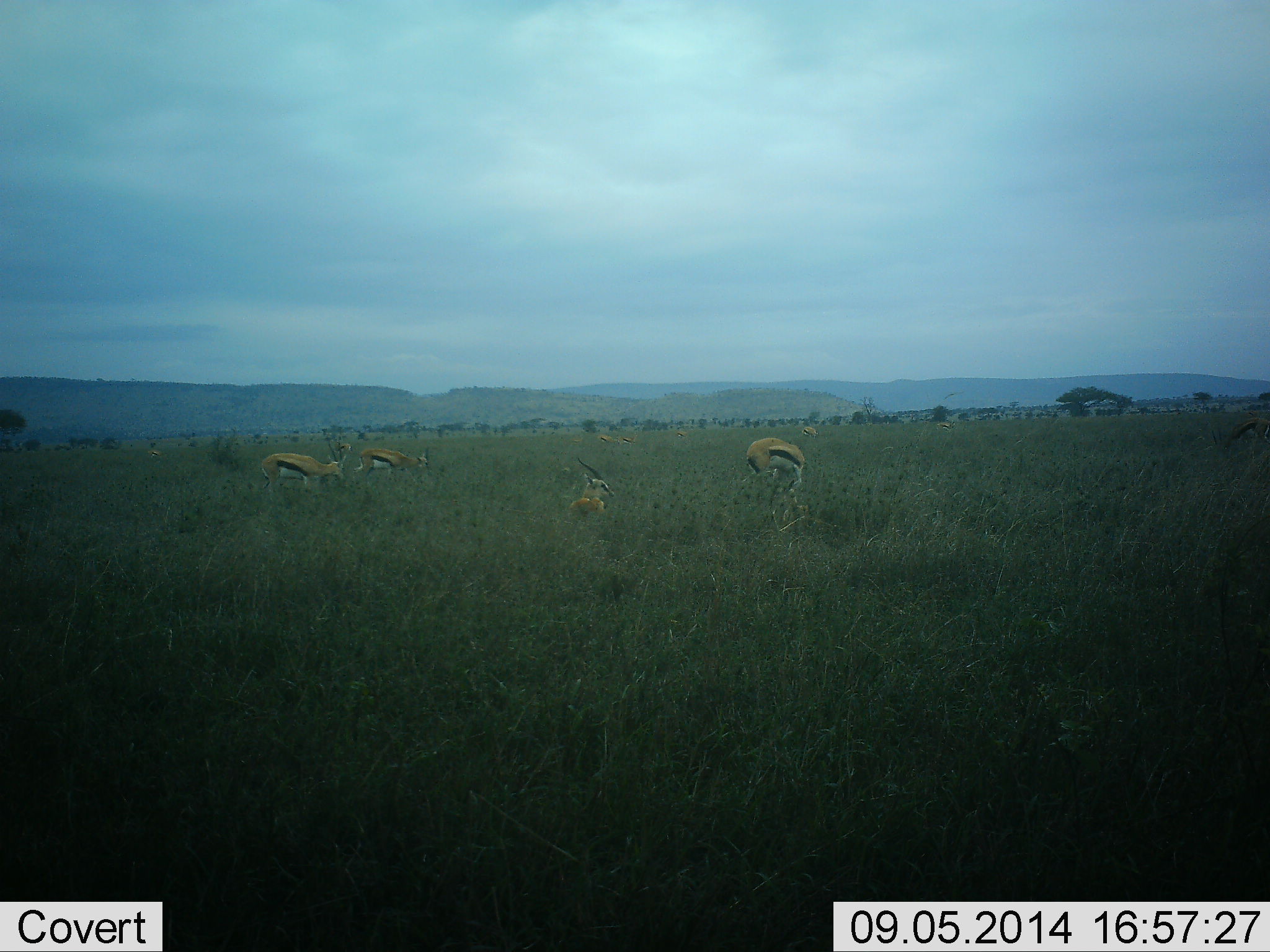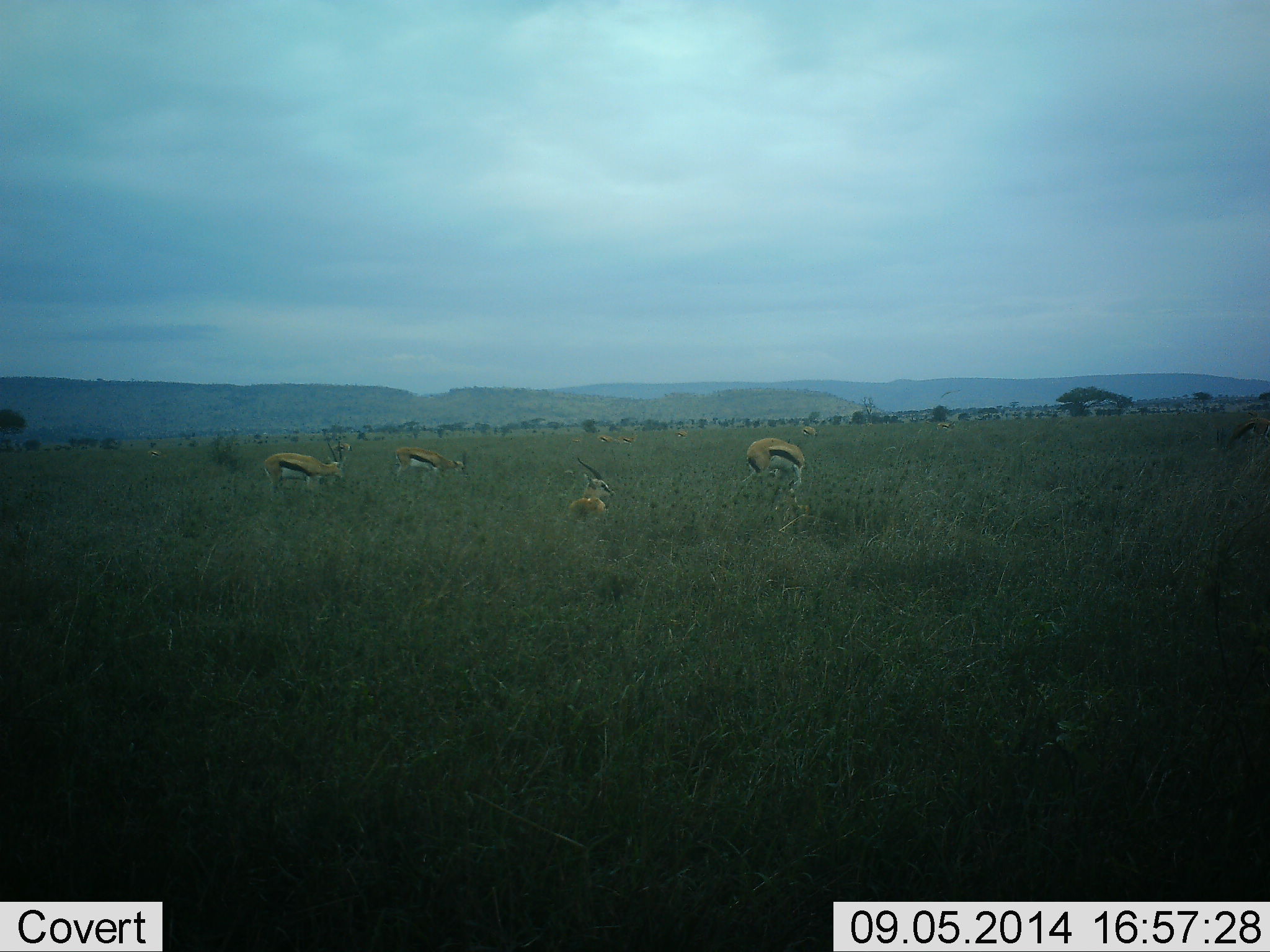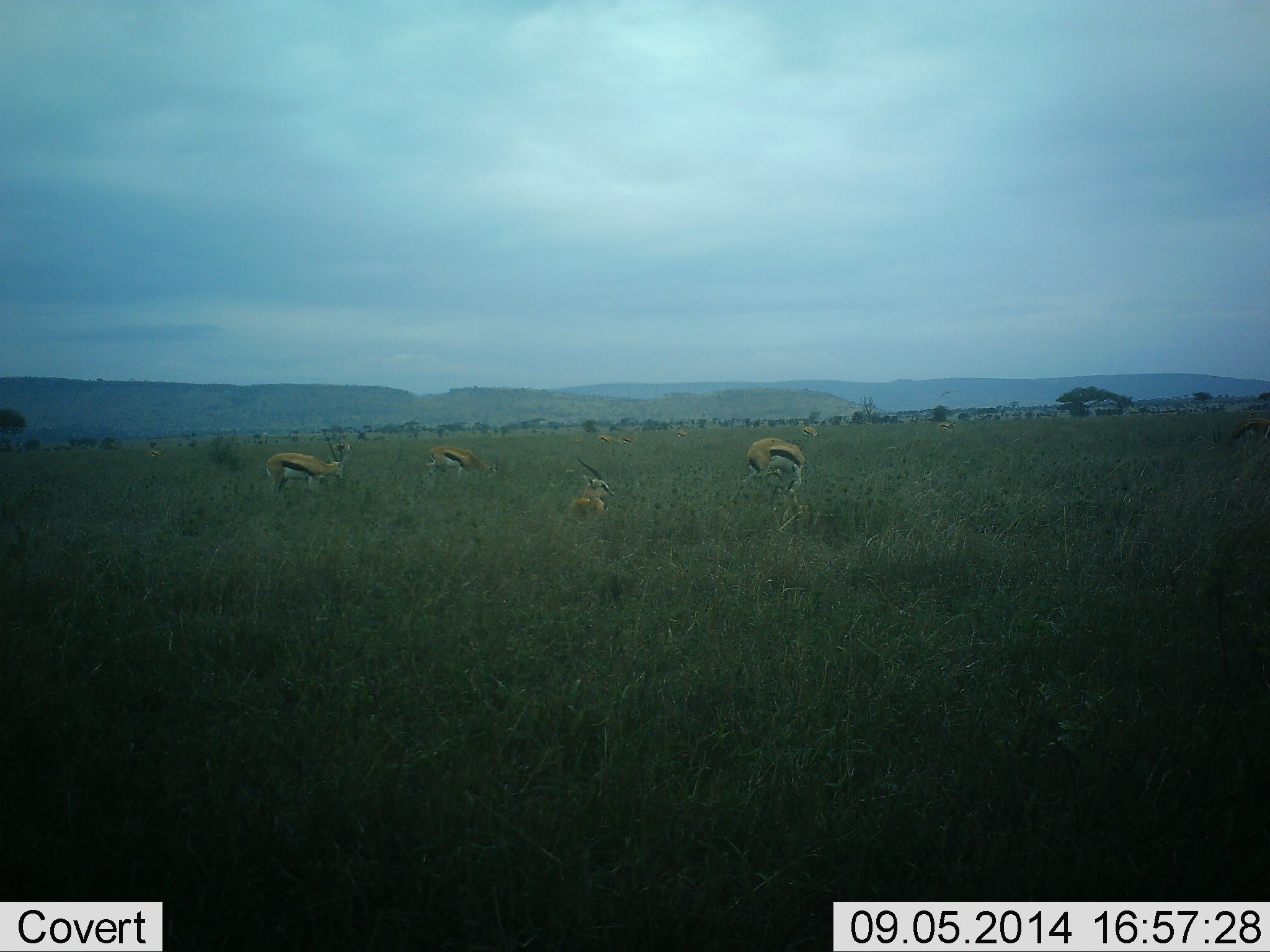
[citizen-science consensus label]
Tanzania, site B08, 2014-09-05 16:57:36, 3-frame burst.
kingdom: Animalia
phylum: Chordata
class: Mammalia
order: Artiodactyla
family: Bovidae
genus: Eudorcas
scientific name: Eudorcas thomsonii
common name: thomson's gazelle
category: gazellethomsons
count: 4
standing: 60%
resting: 80%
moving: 60%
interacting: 0%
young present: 0%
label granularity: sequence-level